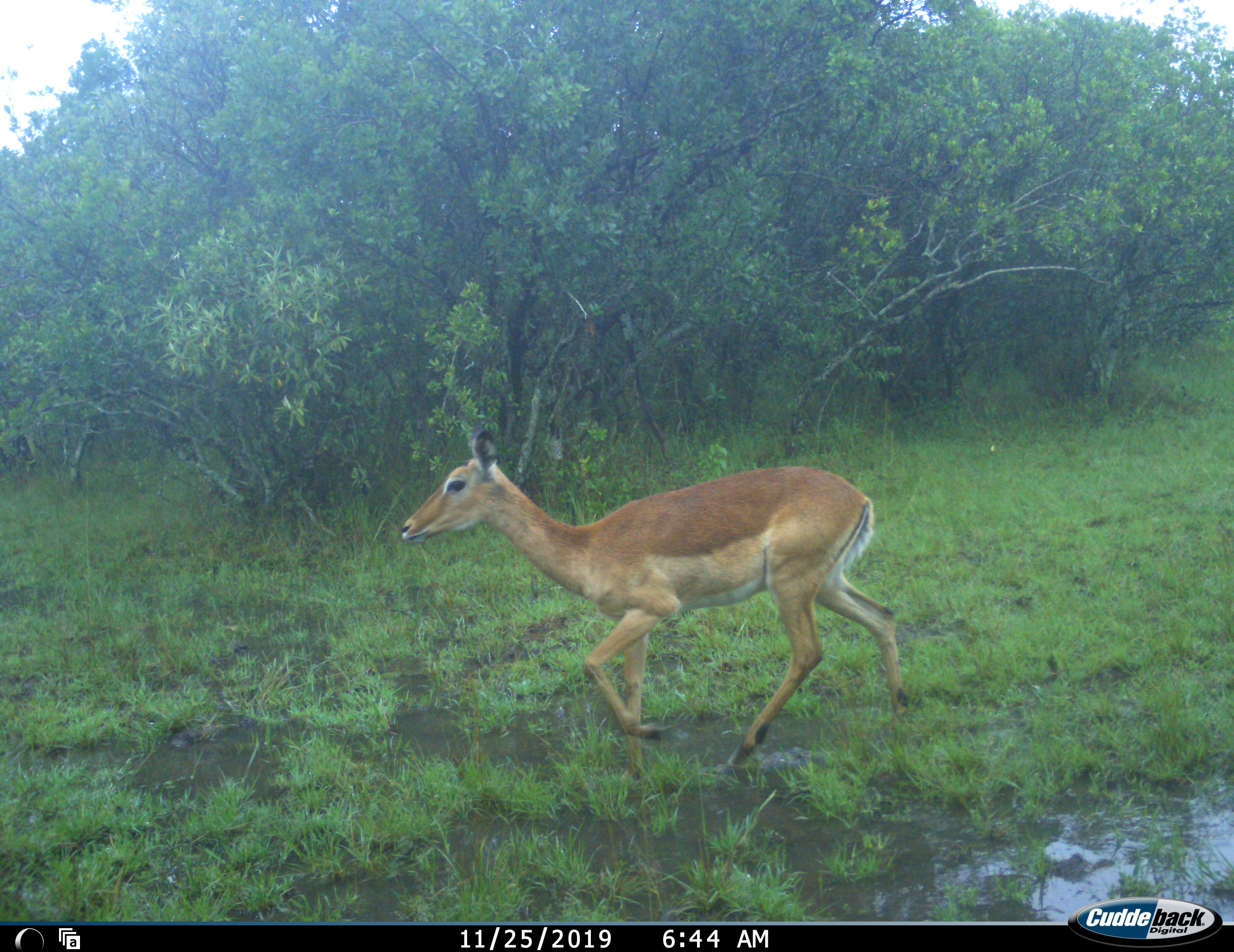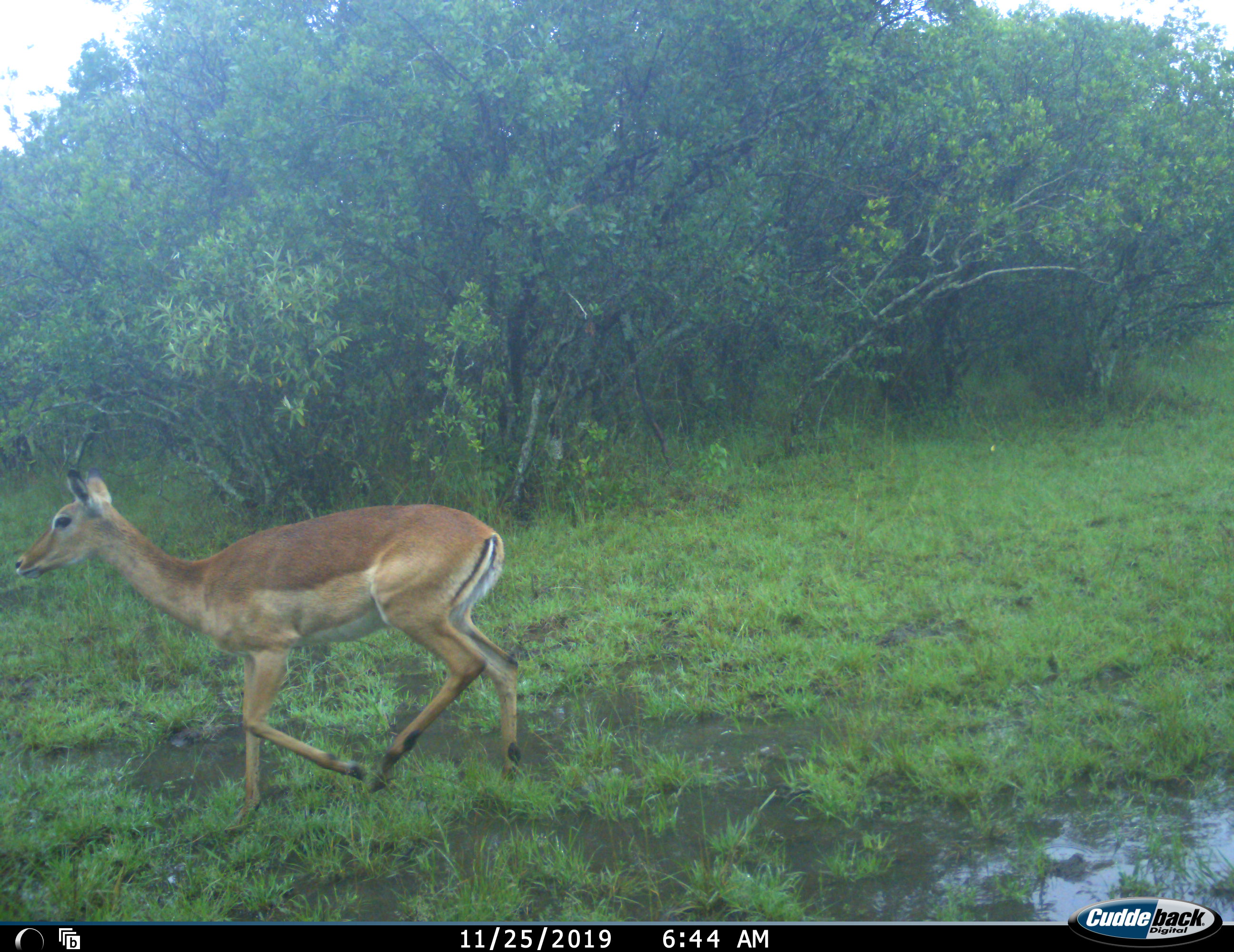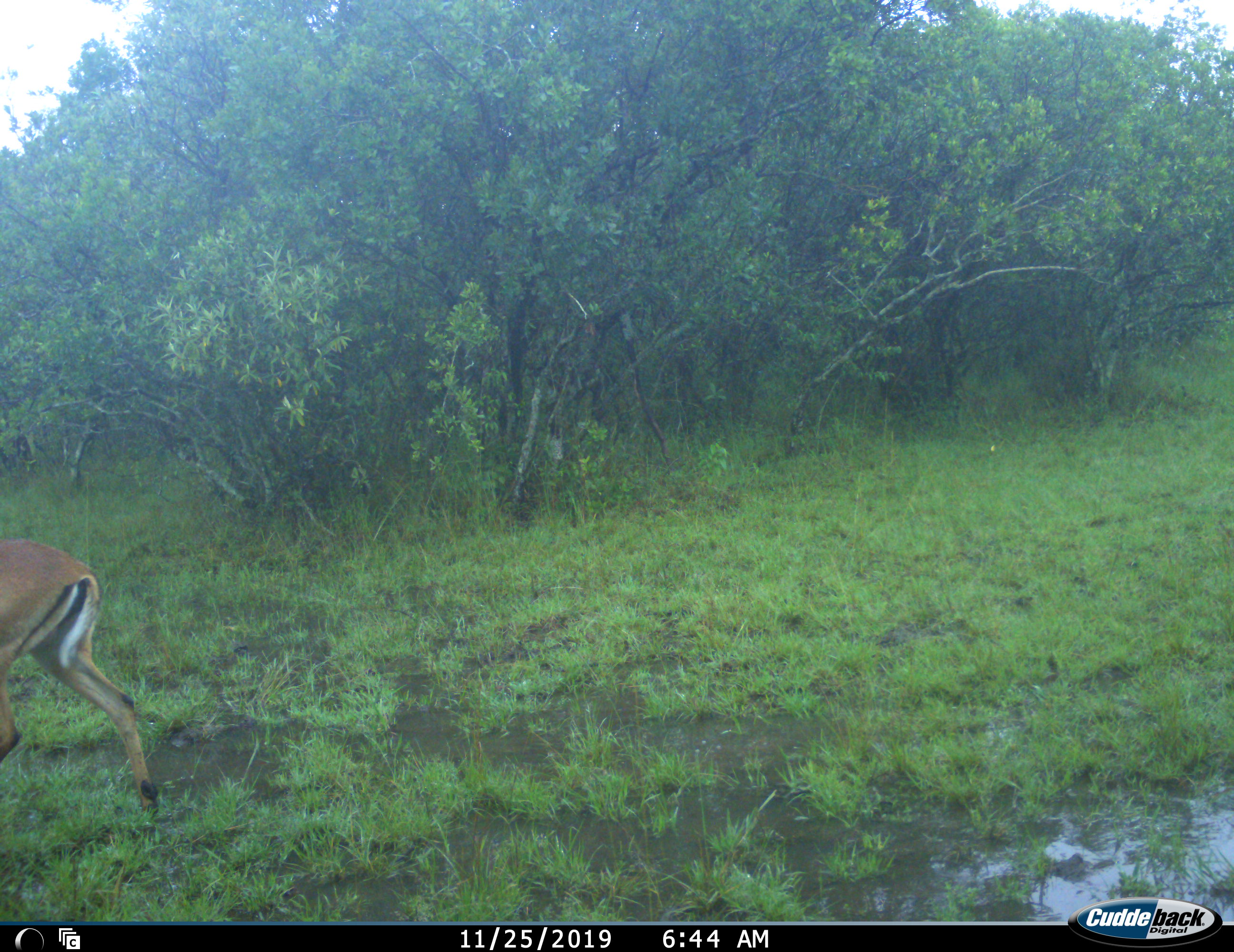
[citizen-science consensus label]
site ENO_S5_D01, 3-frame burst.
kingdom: Animalia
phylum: Chordata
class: Mammalia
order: Artiodactyla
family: Bovidae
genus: Aepyceros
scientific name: Aepyceros melampus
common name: impala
Impala (Aepyceros melampus), count 1. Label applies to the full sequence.